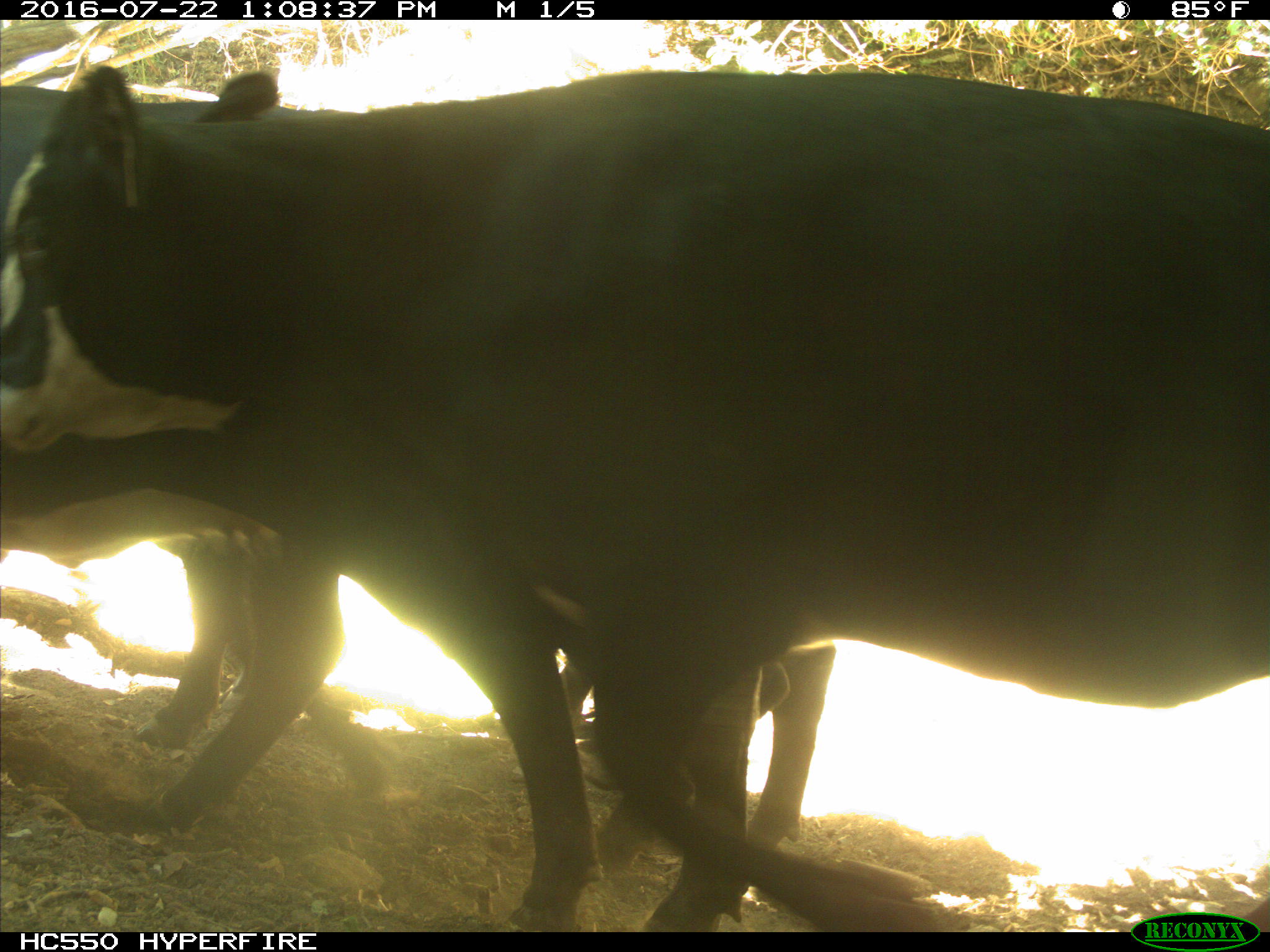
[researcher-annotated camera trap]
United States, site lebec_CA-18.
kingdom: Animalia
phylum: Chordata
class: Mammalia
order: Artiodactyla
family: Bovidae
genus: Bos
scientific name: Bos taurus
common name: domestic cow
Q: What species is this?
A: Bos taurus (domestic cow).